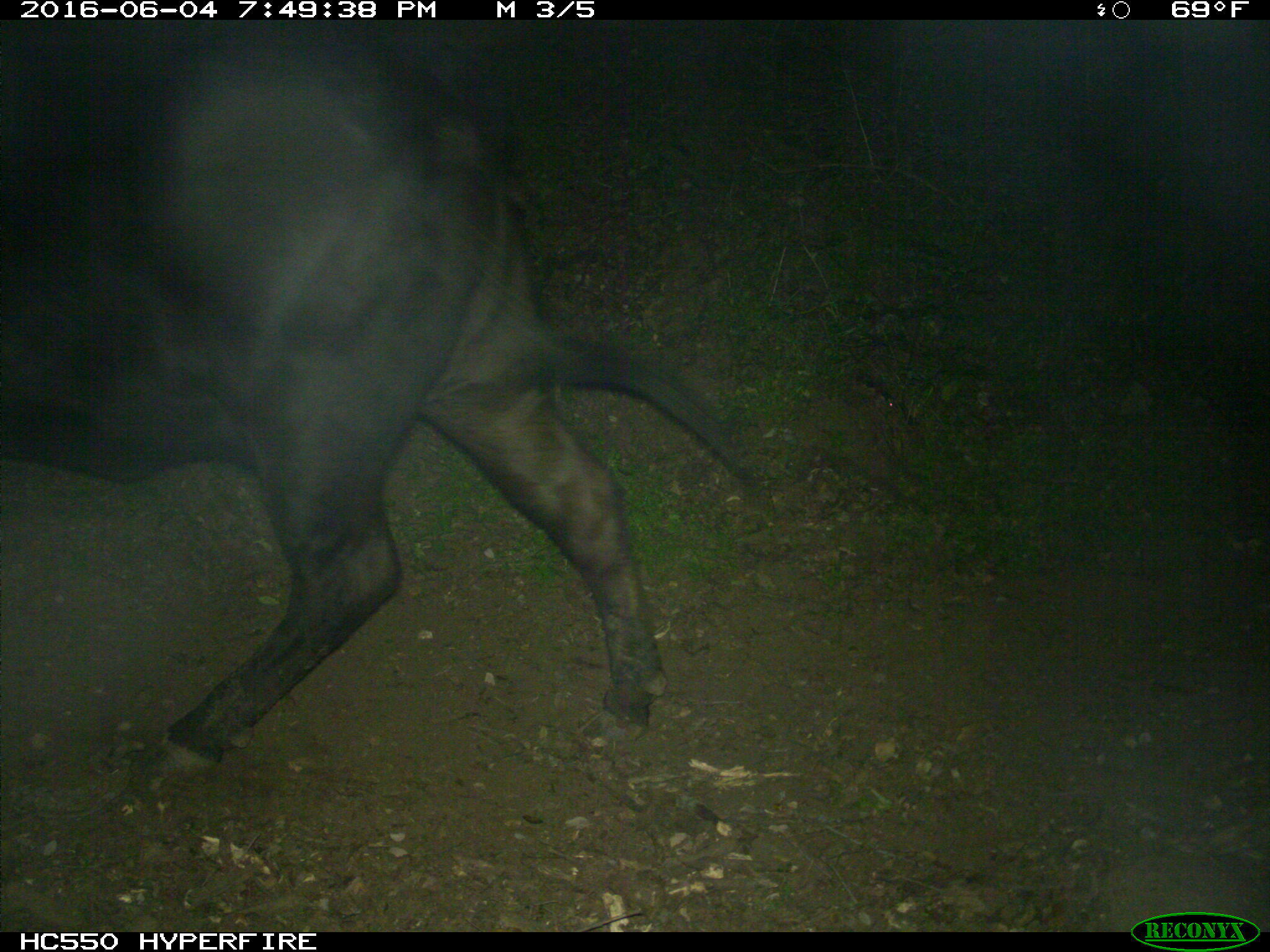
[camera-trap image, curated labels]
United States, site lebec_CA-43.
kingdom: Animalia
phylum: Chordata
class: Mammalia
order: Artiodactyla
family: Bovidae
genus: Bos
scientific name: Bos taurus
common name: domestic cow